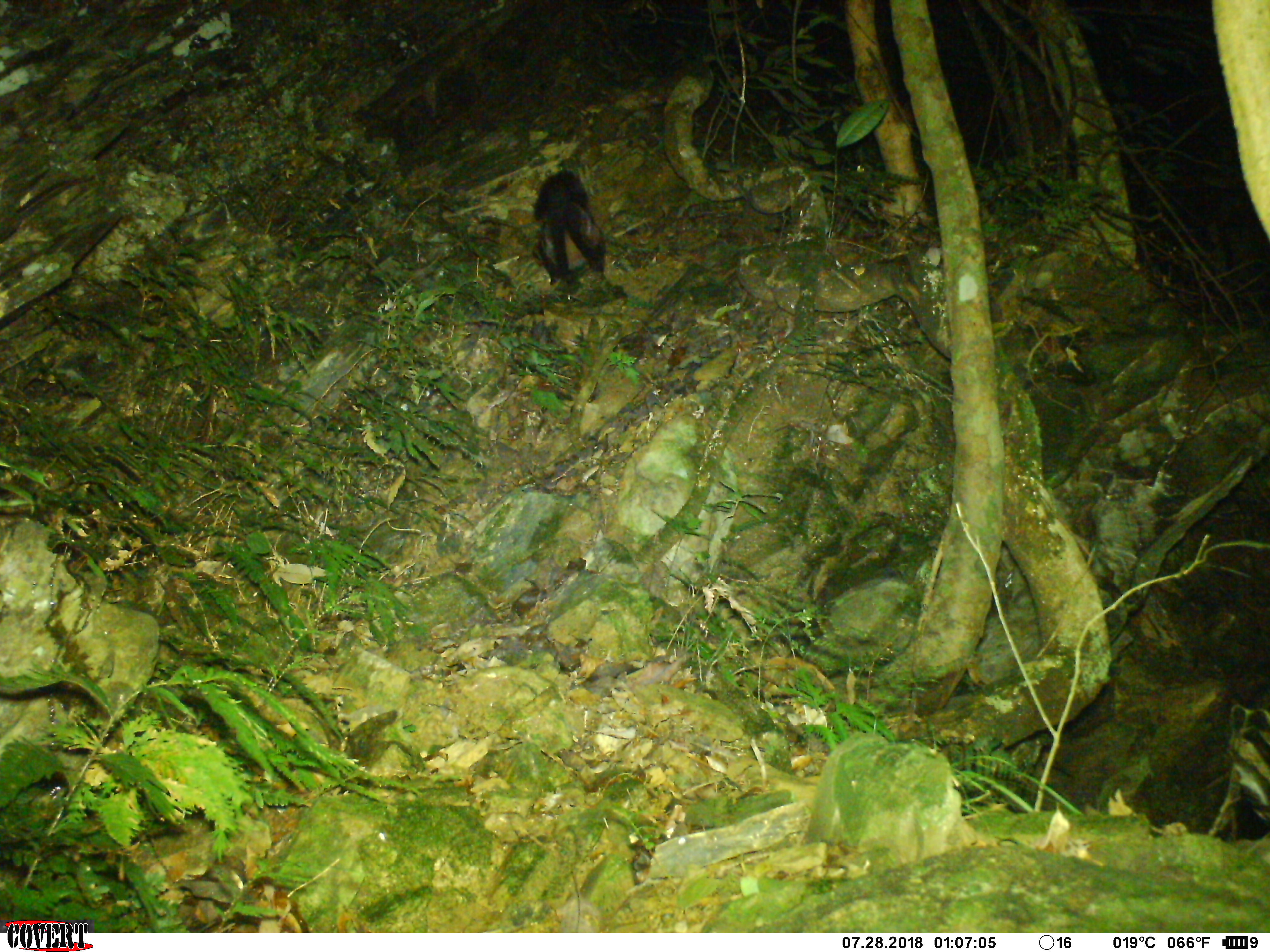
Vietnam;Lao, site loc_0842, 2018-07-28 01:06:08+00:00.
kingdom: Animalia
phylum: Chordata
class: Mammalia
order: Rodentia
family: Sciuridae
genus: Petaurista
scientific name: Petaurista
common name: giant flying squirrel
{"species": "giant flying squirrel (Petaurista)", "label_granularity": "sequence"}